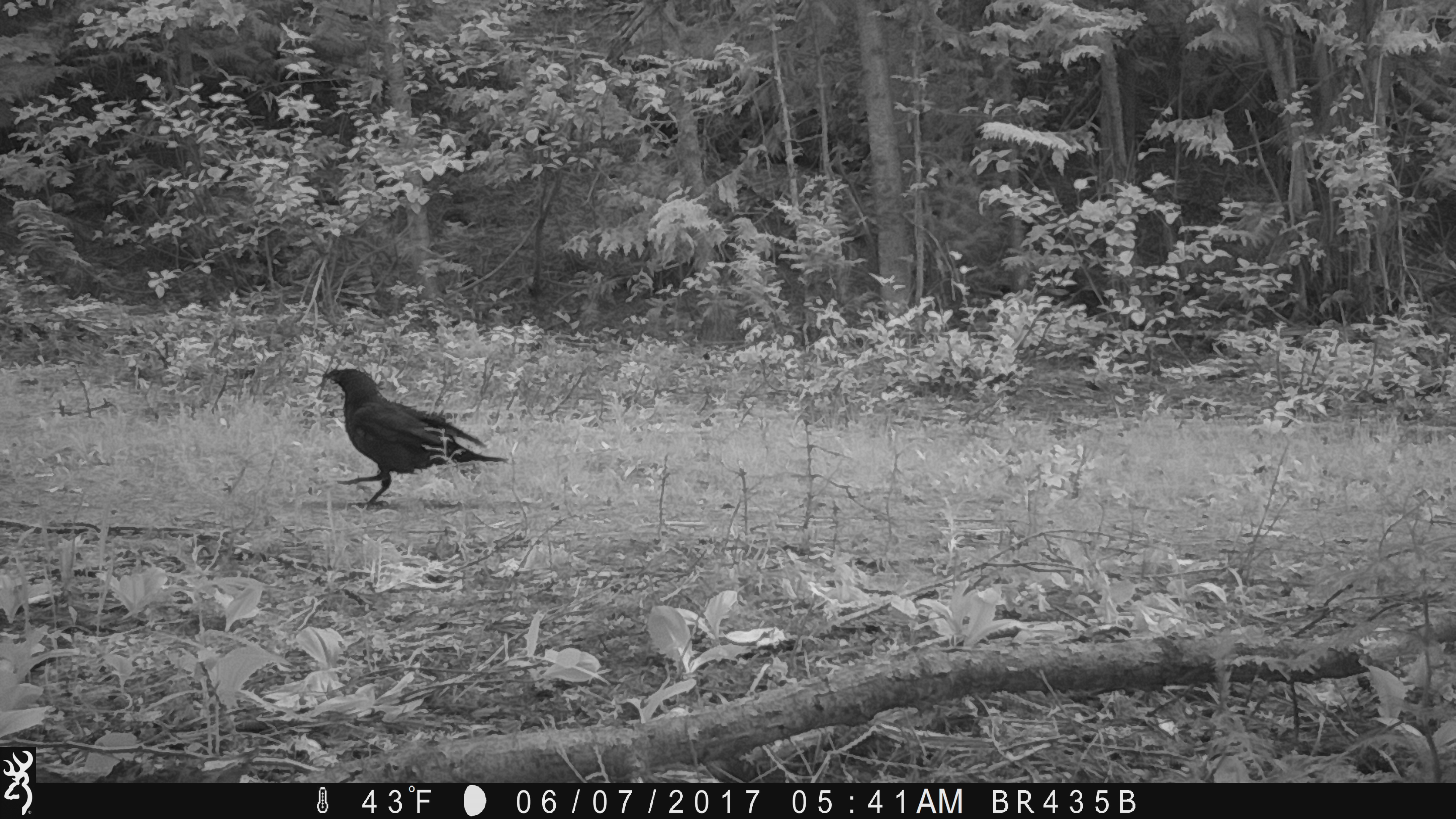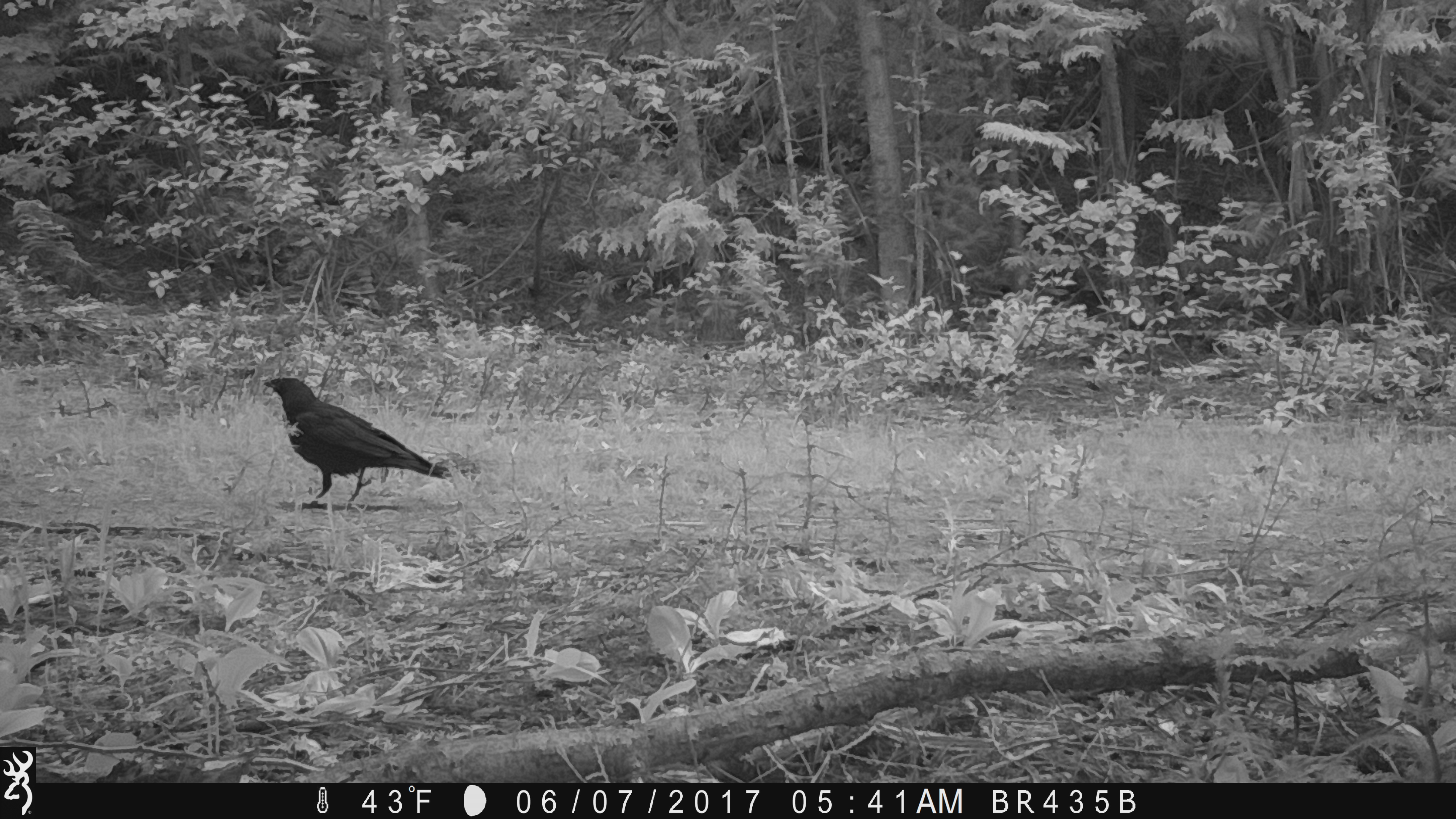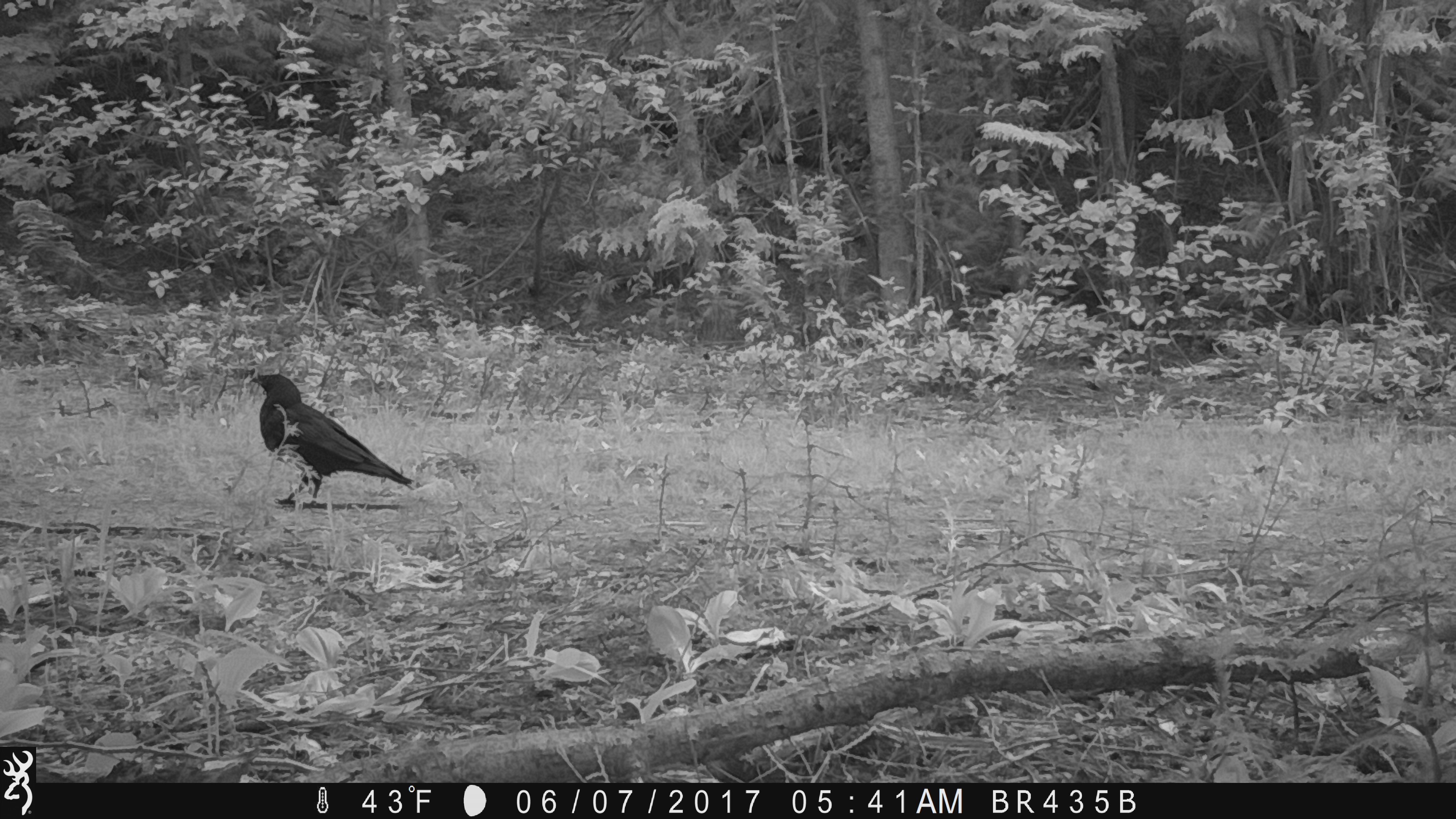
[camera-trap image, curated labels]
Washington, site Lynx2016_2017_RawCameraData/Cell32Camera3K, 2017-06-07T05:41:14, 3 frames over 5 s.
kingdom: Animalia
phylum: Chordata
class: Aves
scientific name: Aves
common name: birds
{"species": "Aves (birds)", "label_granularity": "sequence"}